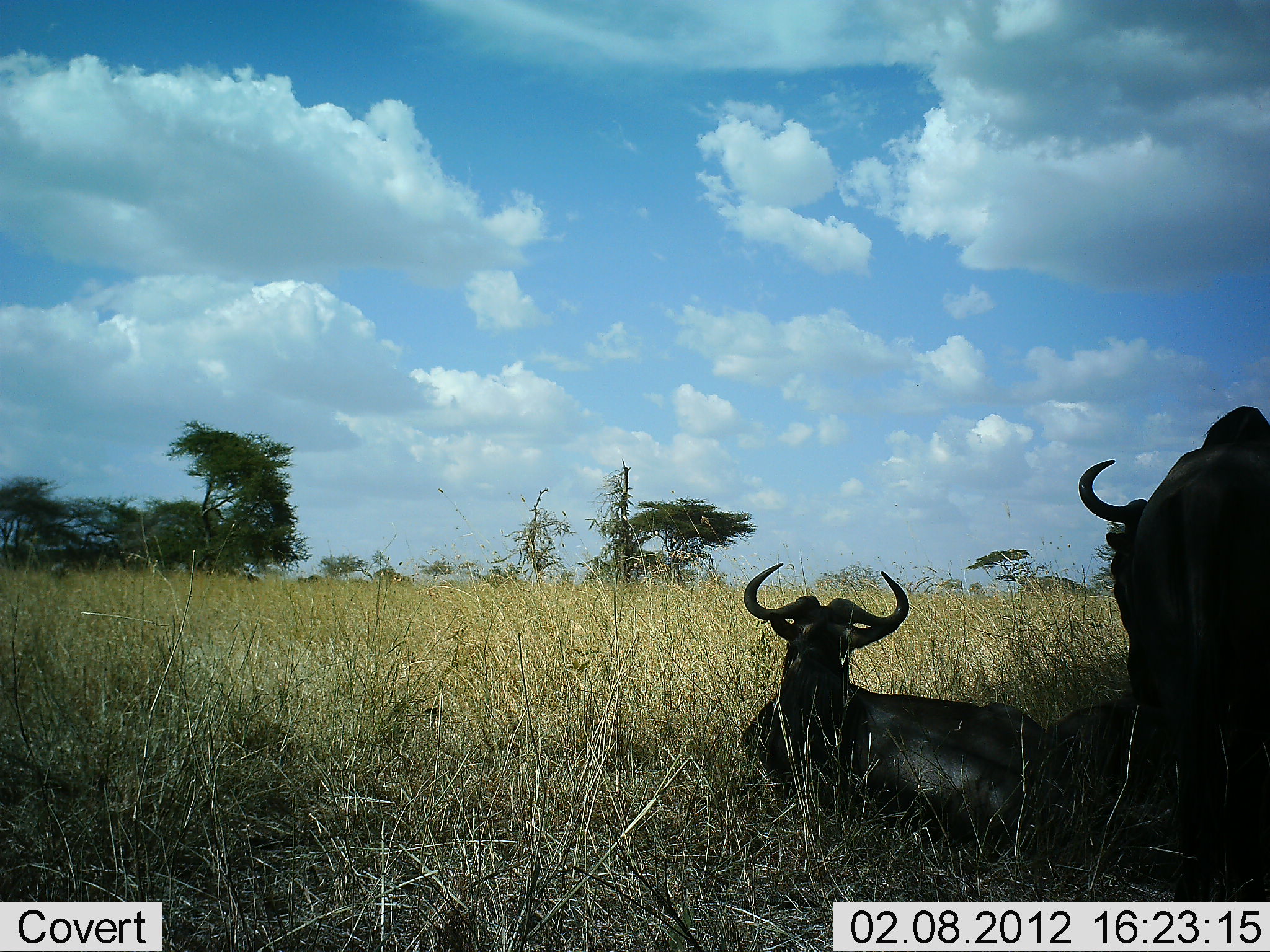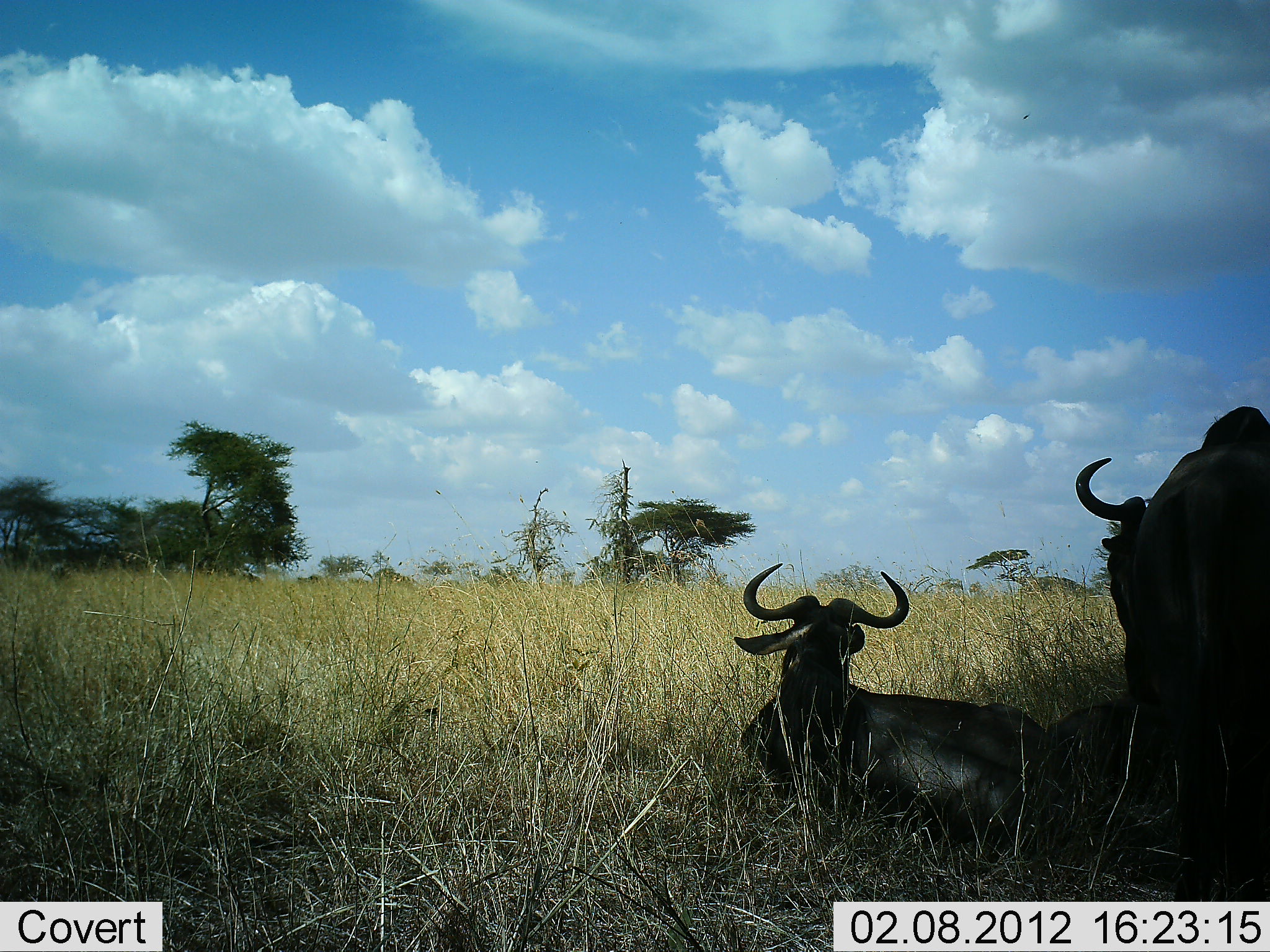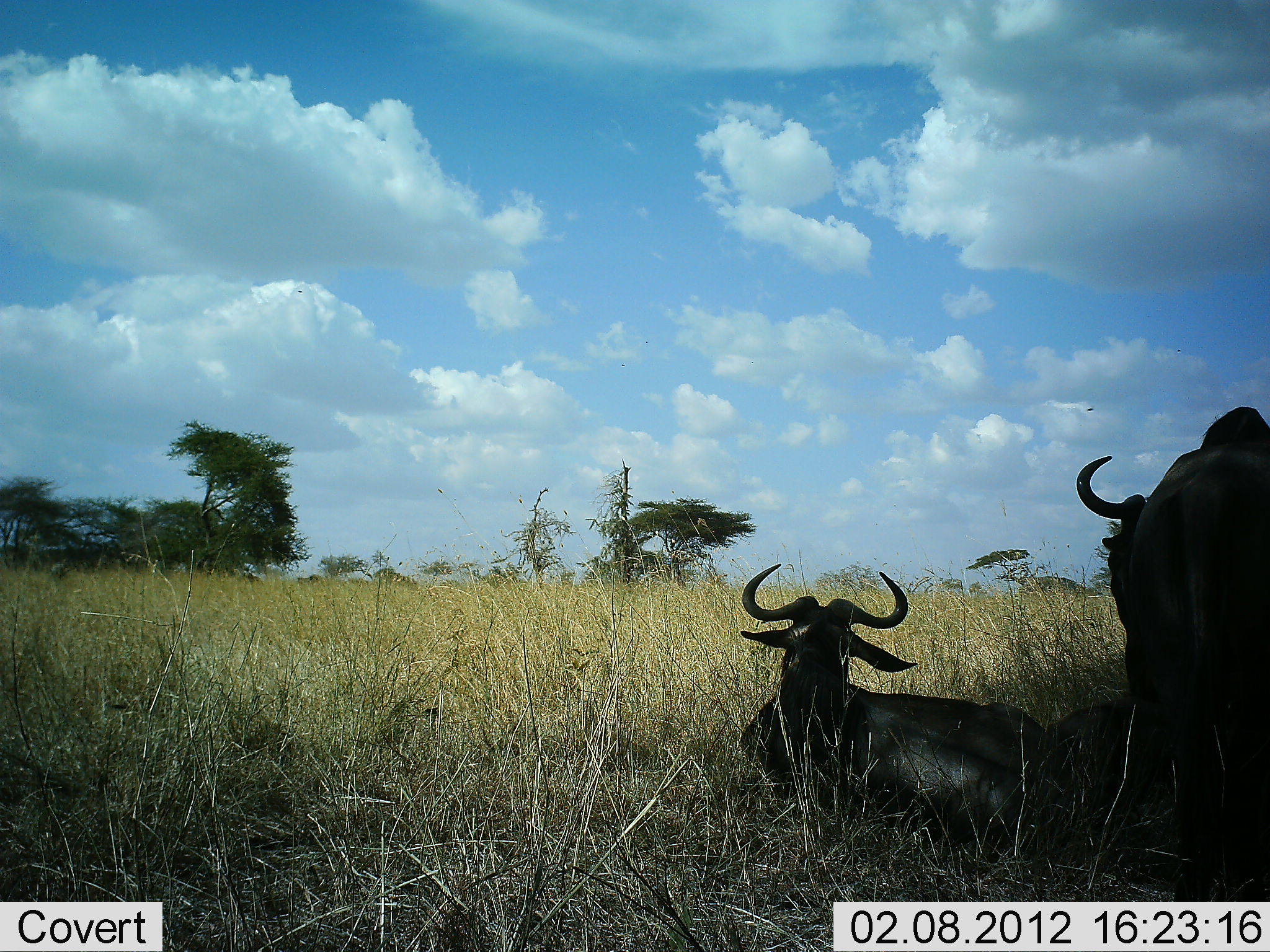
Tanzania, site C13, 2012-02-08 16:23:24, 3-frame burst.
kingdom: Animalia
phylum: Chordata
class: Mammalia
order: Artiodactyla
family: Bovidae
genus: Connochaetes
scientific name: Connochaetes taurinus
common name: blue wildebeest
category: wildebeest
Wildebeest (blue wildebeest) (Connochaetes taurinus), count 2. Behavior (volunteer vote fractions): standing 60%, resting 100%, moving 0%, interacting 0%. Young present (vote fraction): 5%. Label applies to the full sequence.